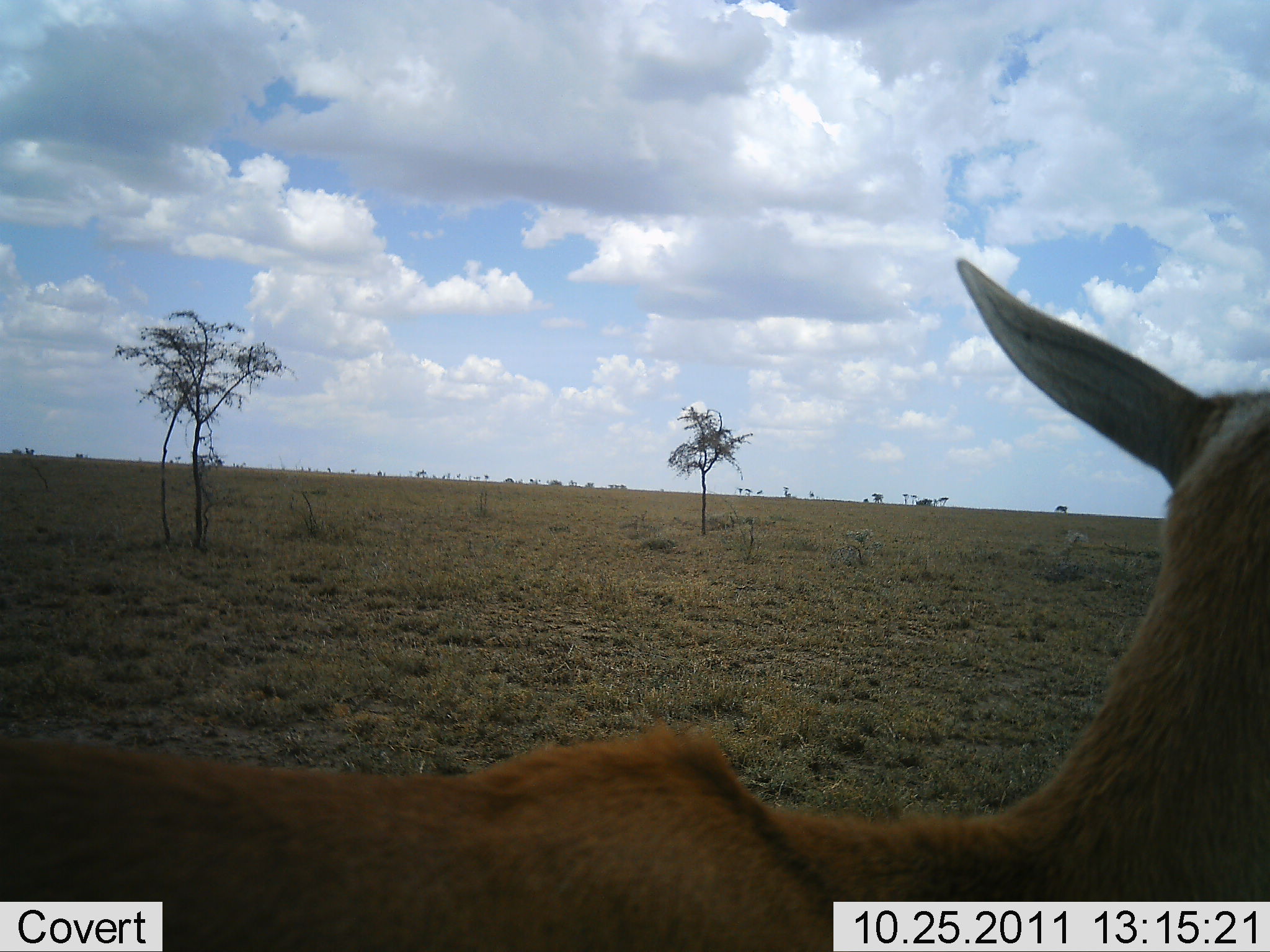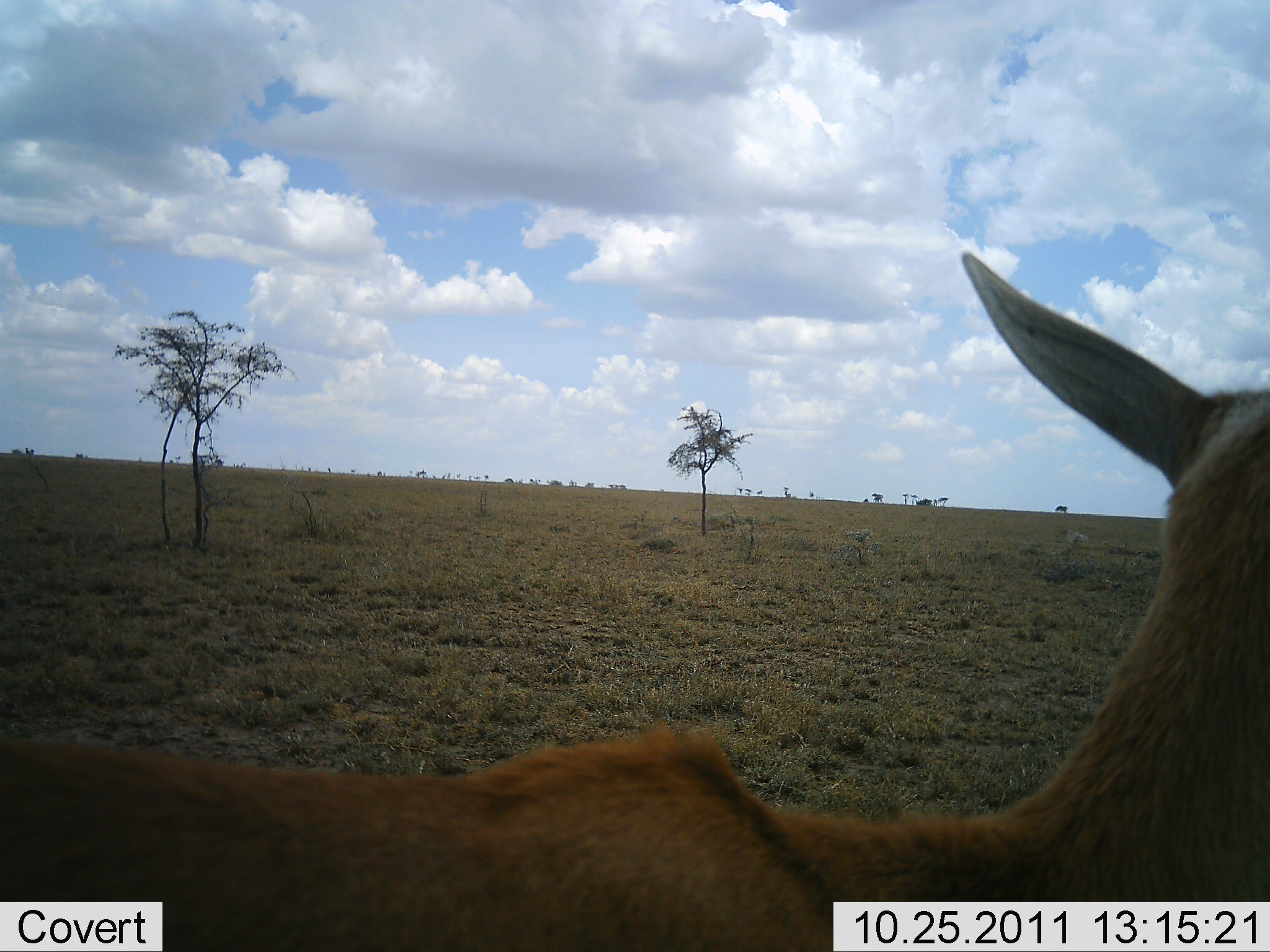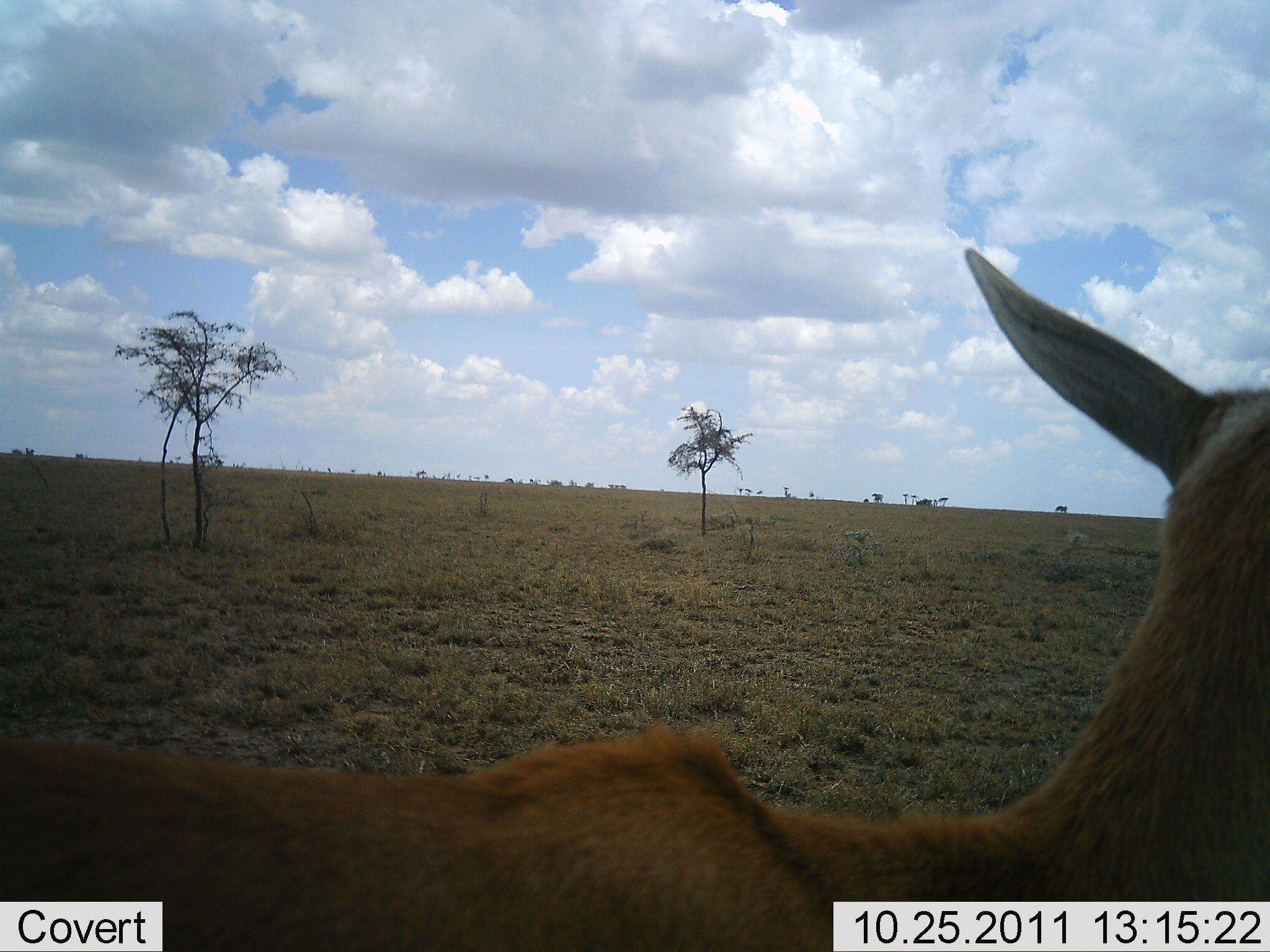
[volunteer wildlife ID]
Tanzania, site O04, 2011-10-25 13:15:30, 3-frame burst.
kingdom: Animalia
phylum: Chordata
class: Mammalia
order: Artiodactyla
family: Bovidae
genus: Nanger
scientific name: Nanger granti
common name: grant's gazelle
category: gazellegrants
Gazellegrants (grant's gazelle) (Nanger granti), count 1. Behavior (volunteer vote fractions): standing 100%, resting 0%, moving 0%, interacting 0%. Young present (vote fraction): 0%. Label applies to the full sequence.